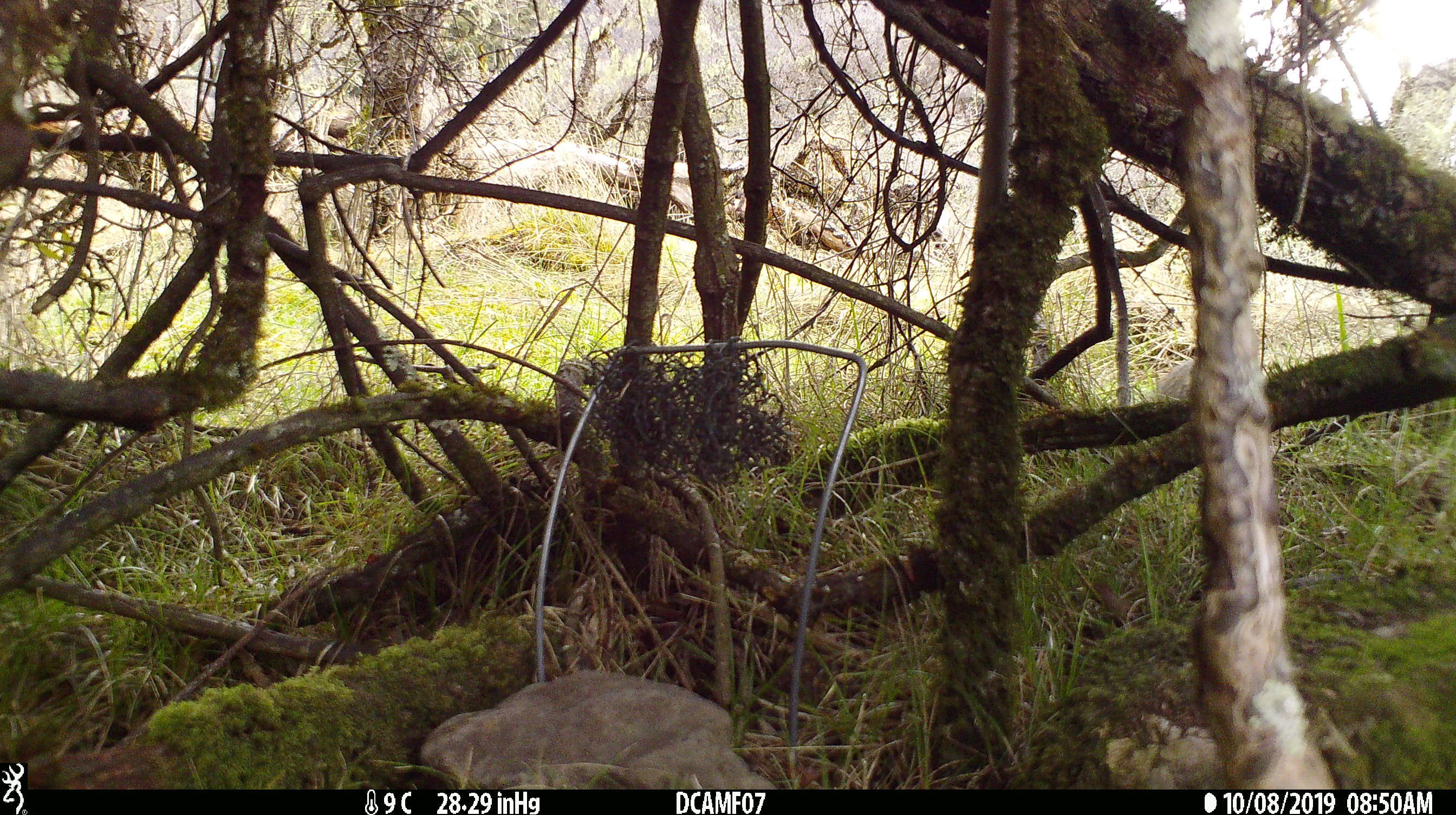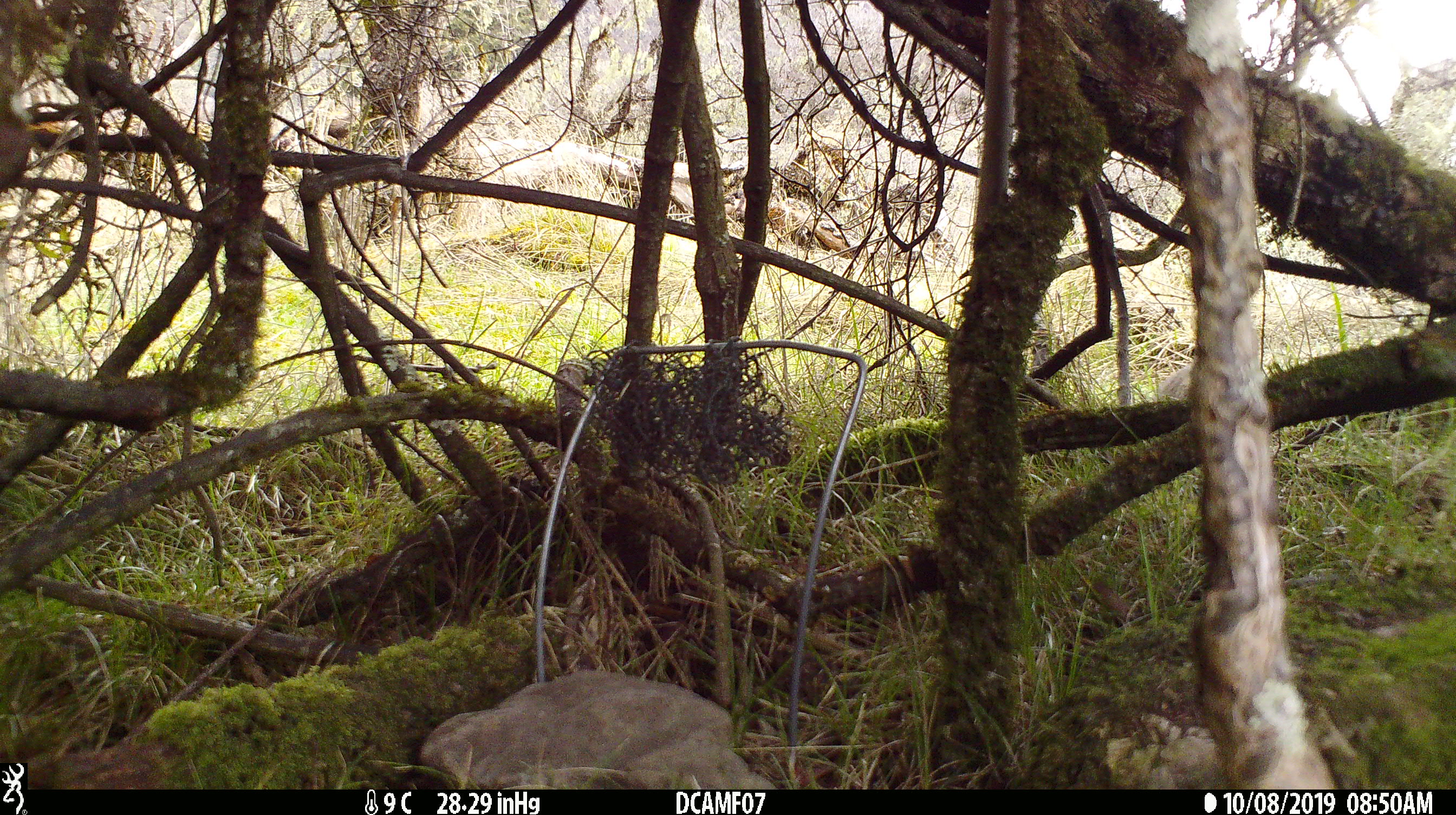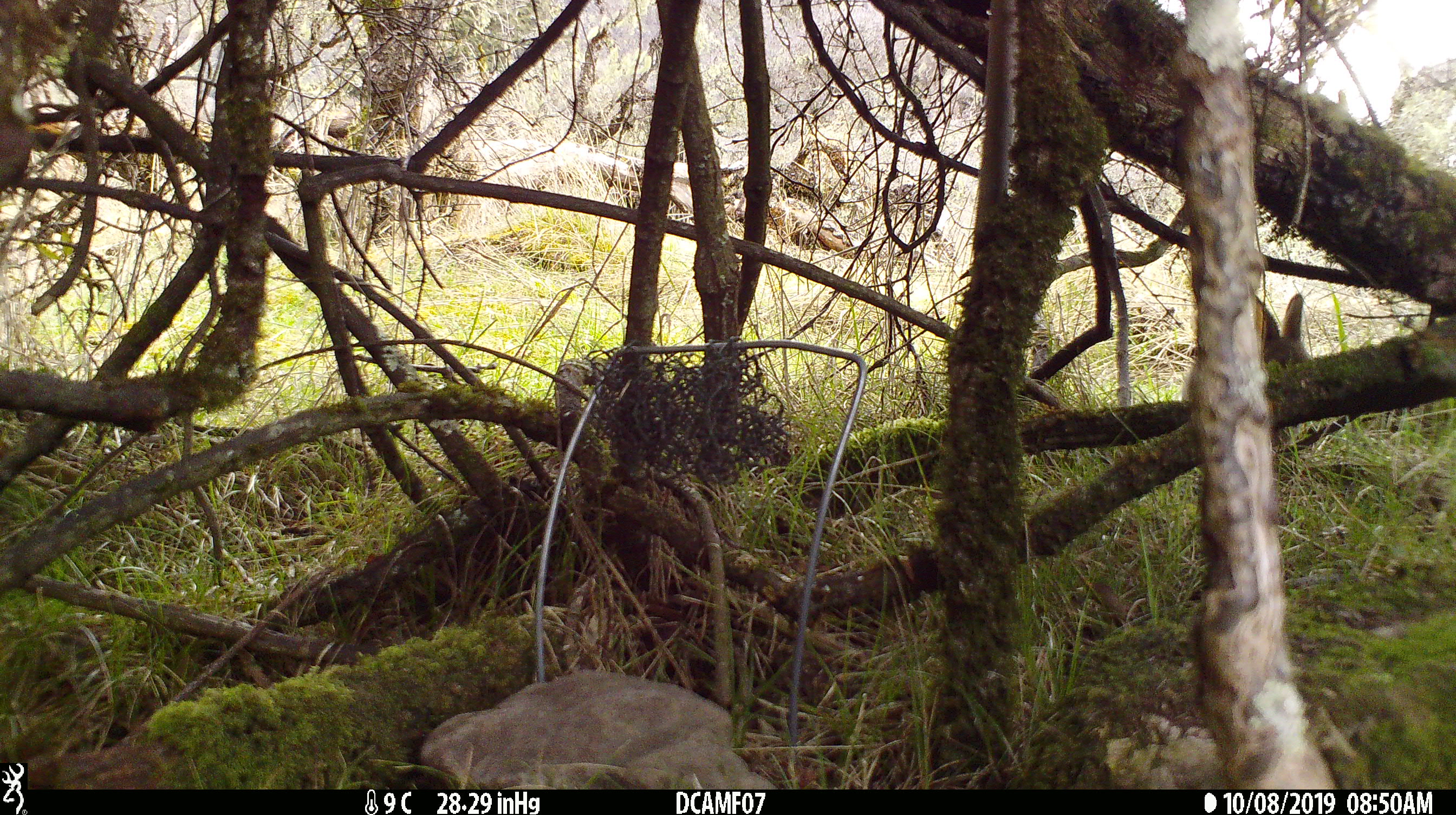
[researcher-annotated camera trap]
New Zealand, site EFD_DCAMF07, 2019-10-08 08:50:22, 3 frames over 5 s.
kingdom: Animalia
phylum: Chordata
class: Mammalia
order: Lagomorpha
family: Leporidae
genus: Oryctolagus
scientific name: Oryctolagus cuniculus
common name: european rabbit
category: rabbit